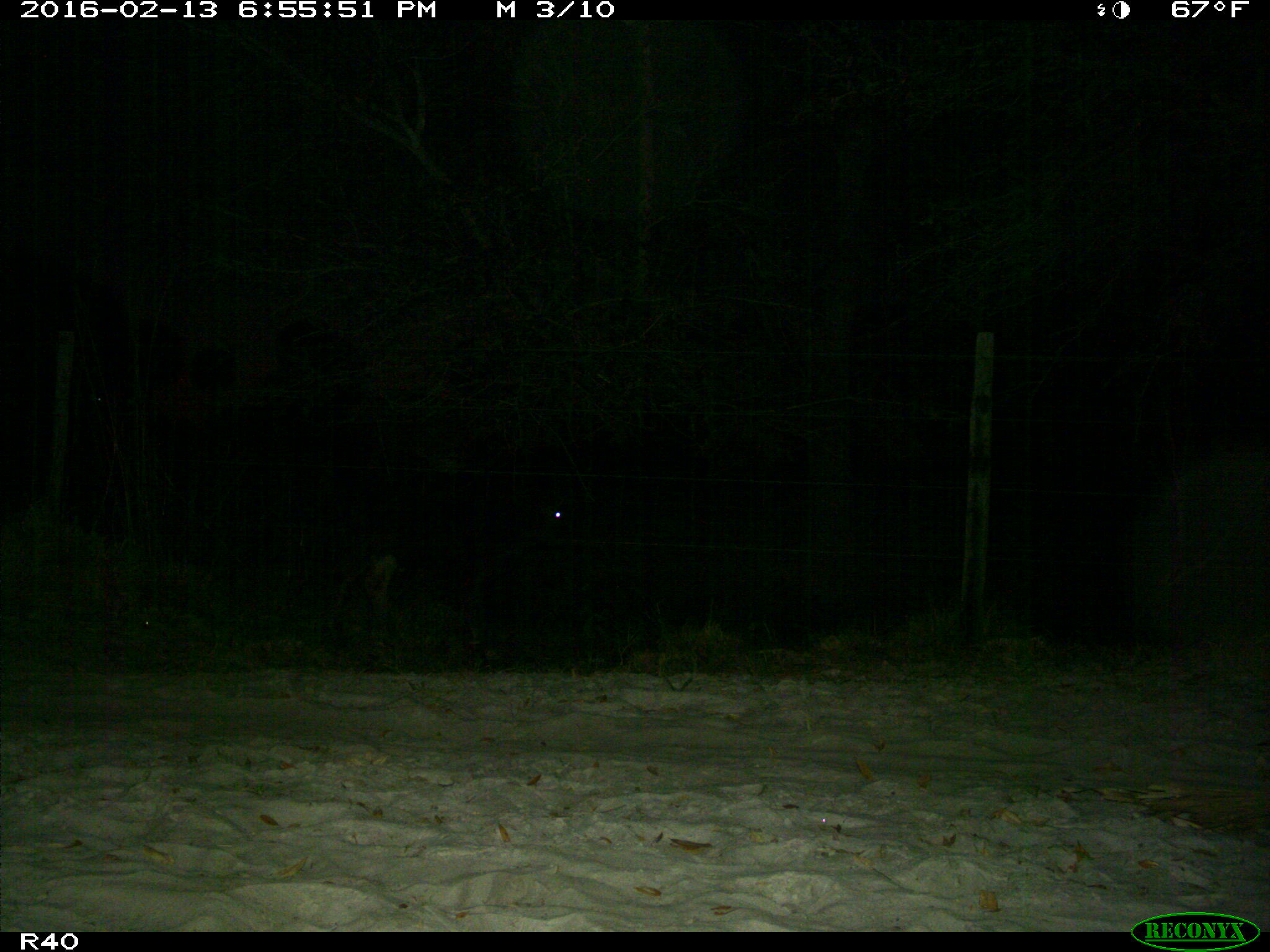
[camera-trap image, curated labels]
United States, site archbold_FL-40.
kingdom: Animalia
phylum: Chordata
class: Mammalia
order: Artiodactyla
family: Bovidae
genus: Bos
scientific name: Bos taurus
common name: domestic cow